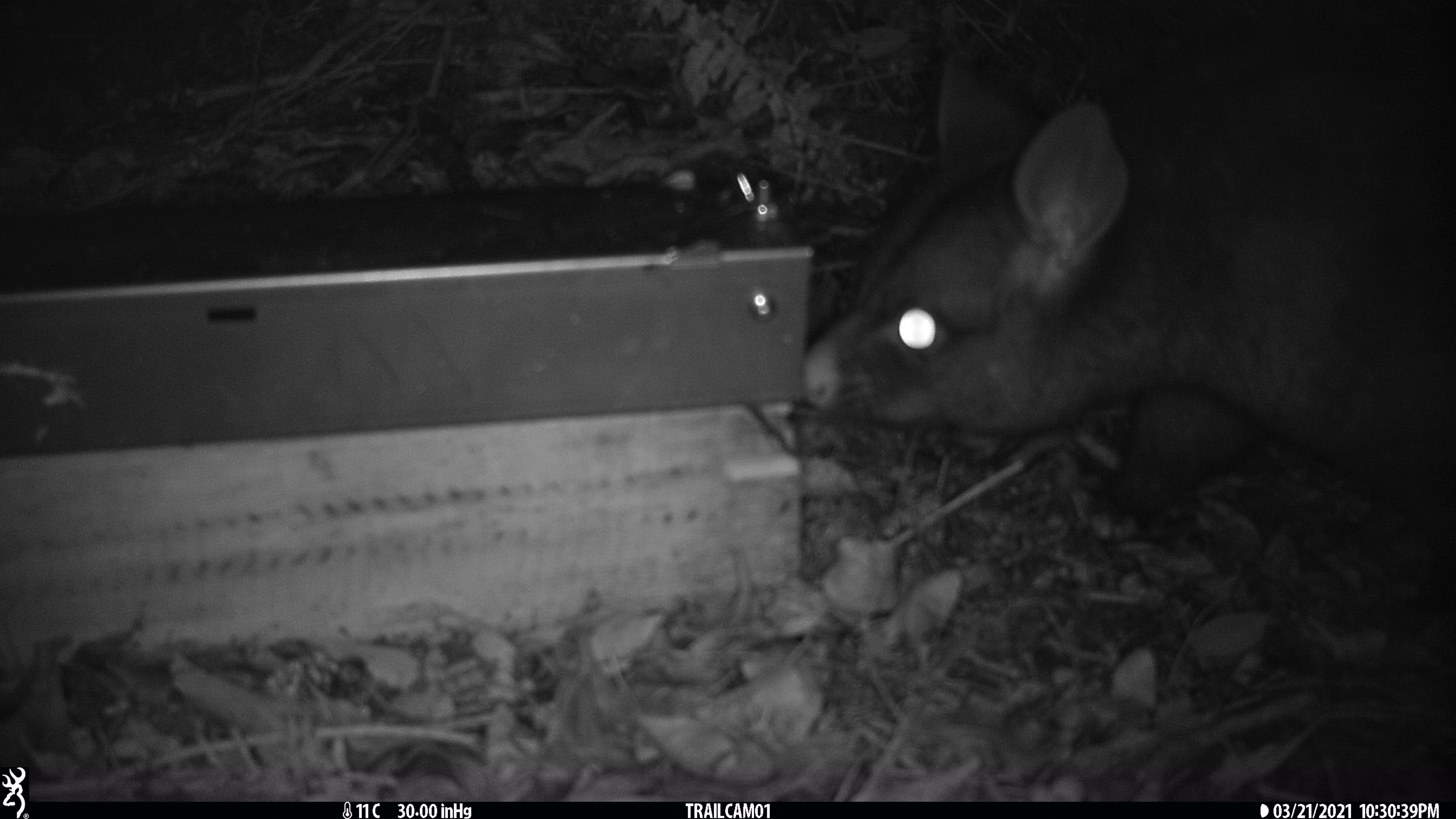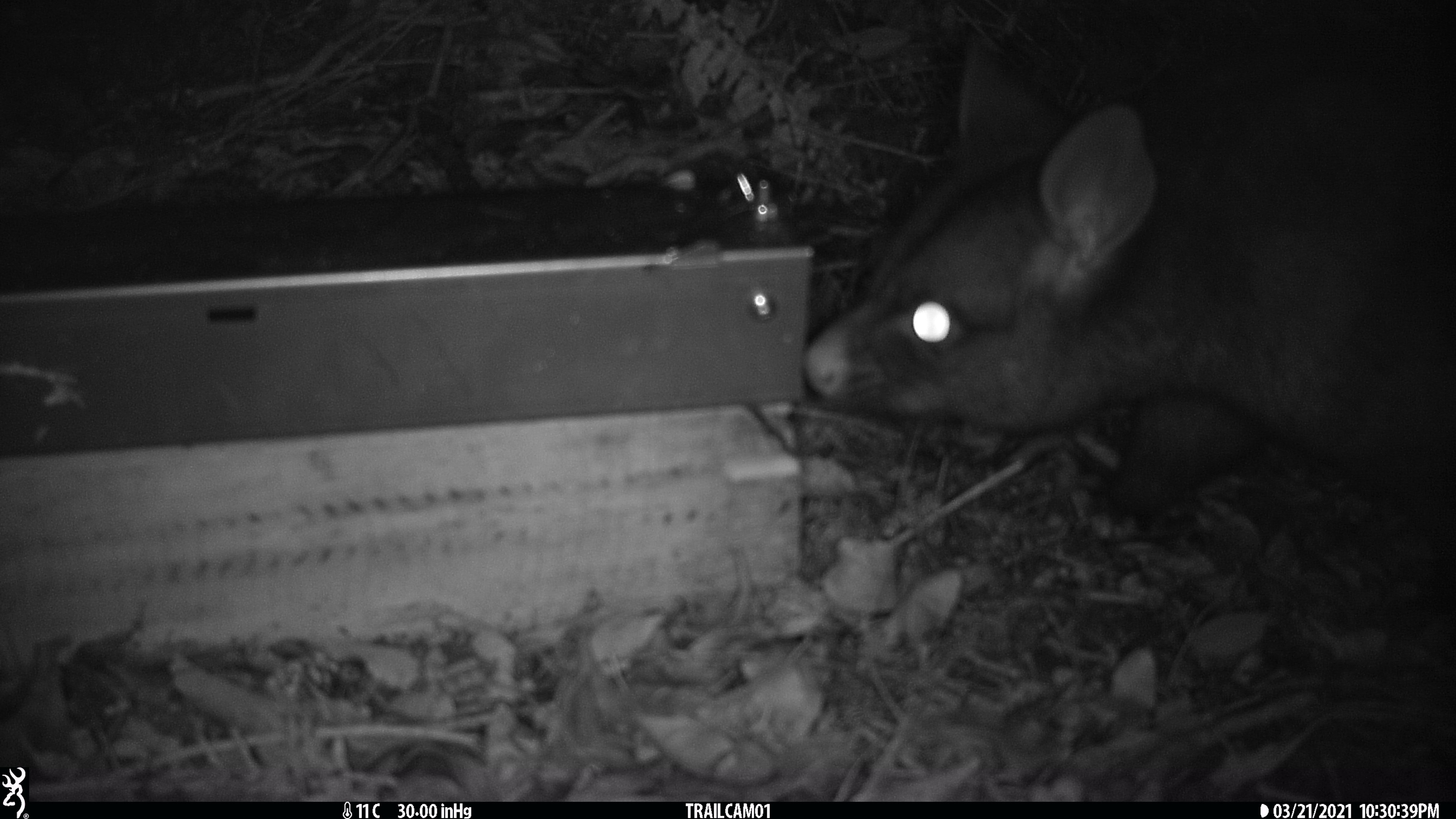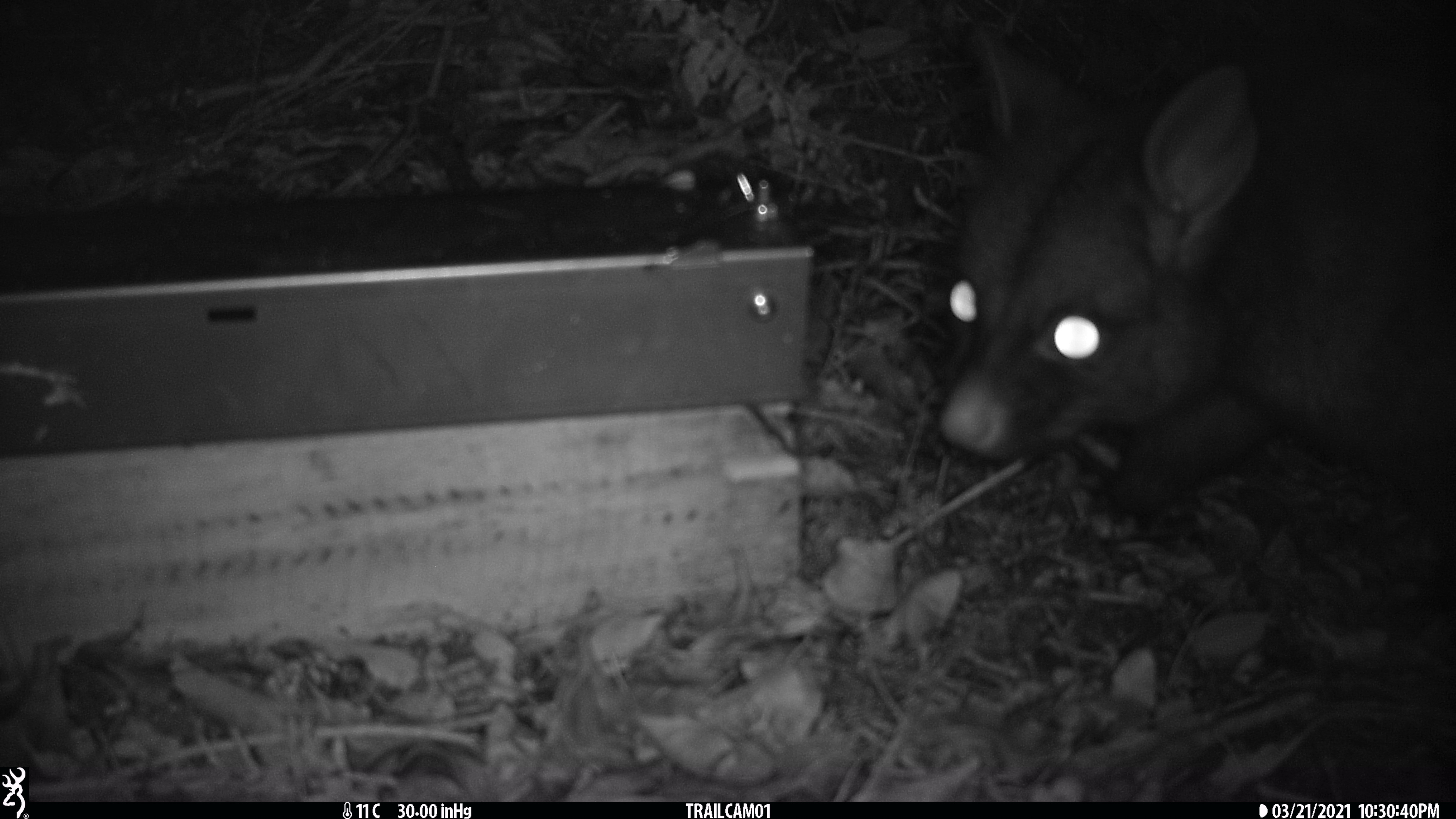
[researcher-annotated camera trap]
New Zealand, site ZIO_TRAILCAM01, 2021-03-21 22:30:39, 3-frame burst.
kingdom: Animalia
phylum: Chordata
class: Mammalia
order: Diprotodontia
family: Phalangeridae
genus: Trichosurus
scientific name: Trichosurus vulpecula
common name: common brushtail possum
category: possum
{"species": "possum (common brushtail possum) (Trichosurus vulpecula)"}